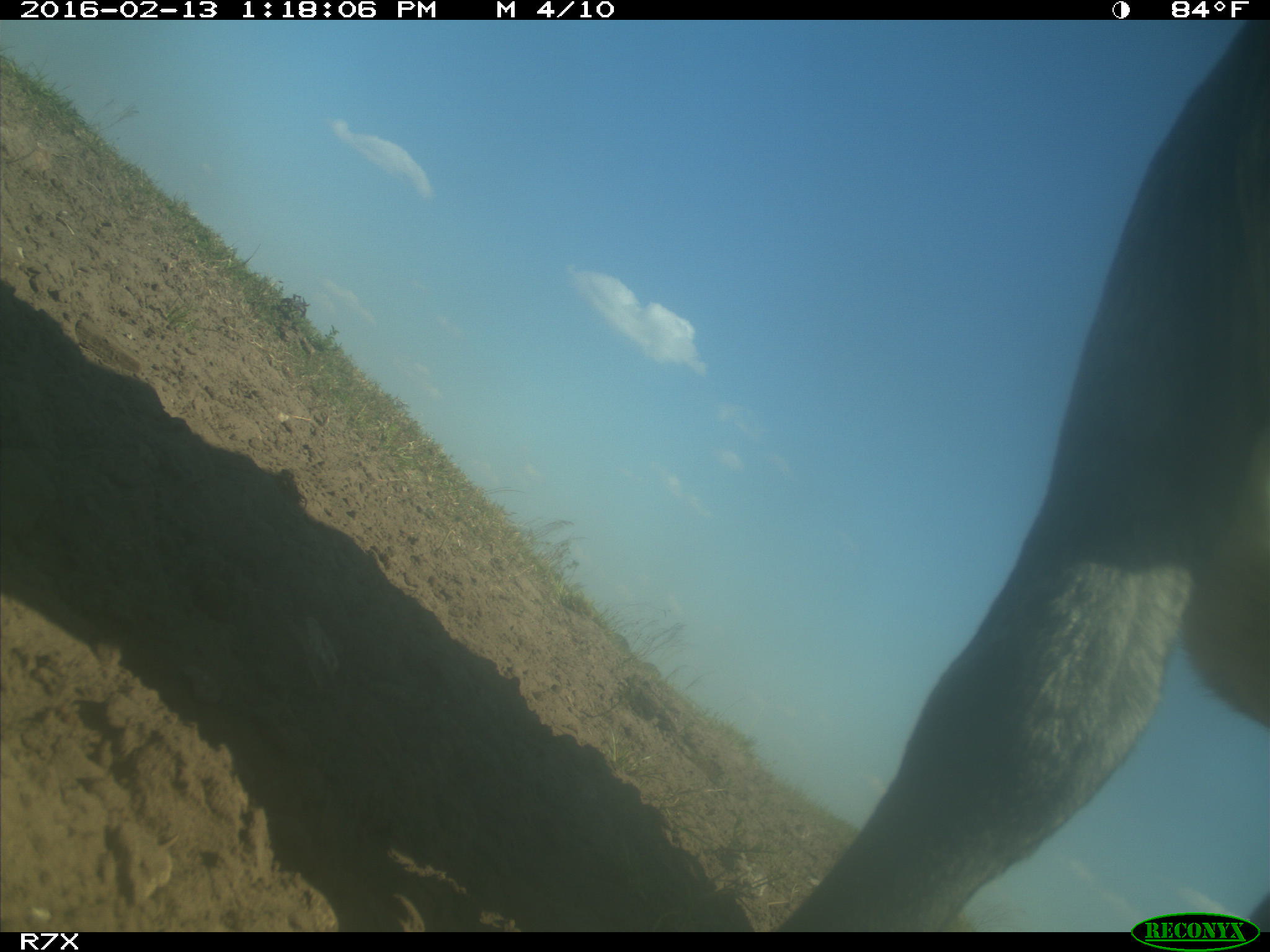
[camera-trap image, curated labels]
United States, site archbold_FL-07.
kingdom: Animalia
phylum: Chordata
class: Mammalia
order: Artiodactyla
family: Bovidae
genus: Bos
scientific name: Bos taurus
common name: domestic cow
Bos taurus (domestic cow).